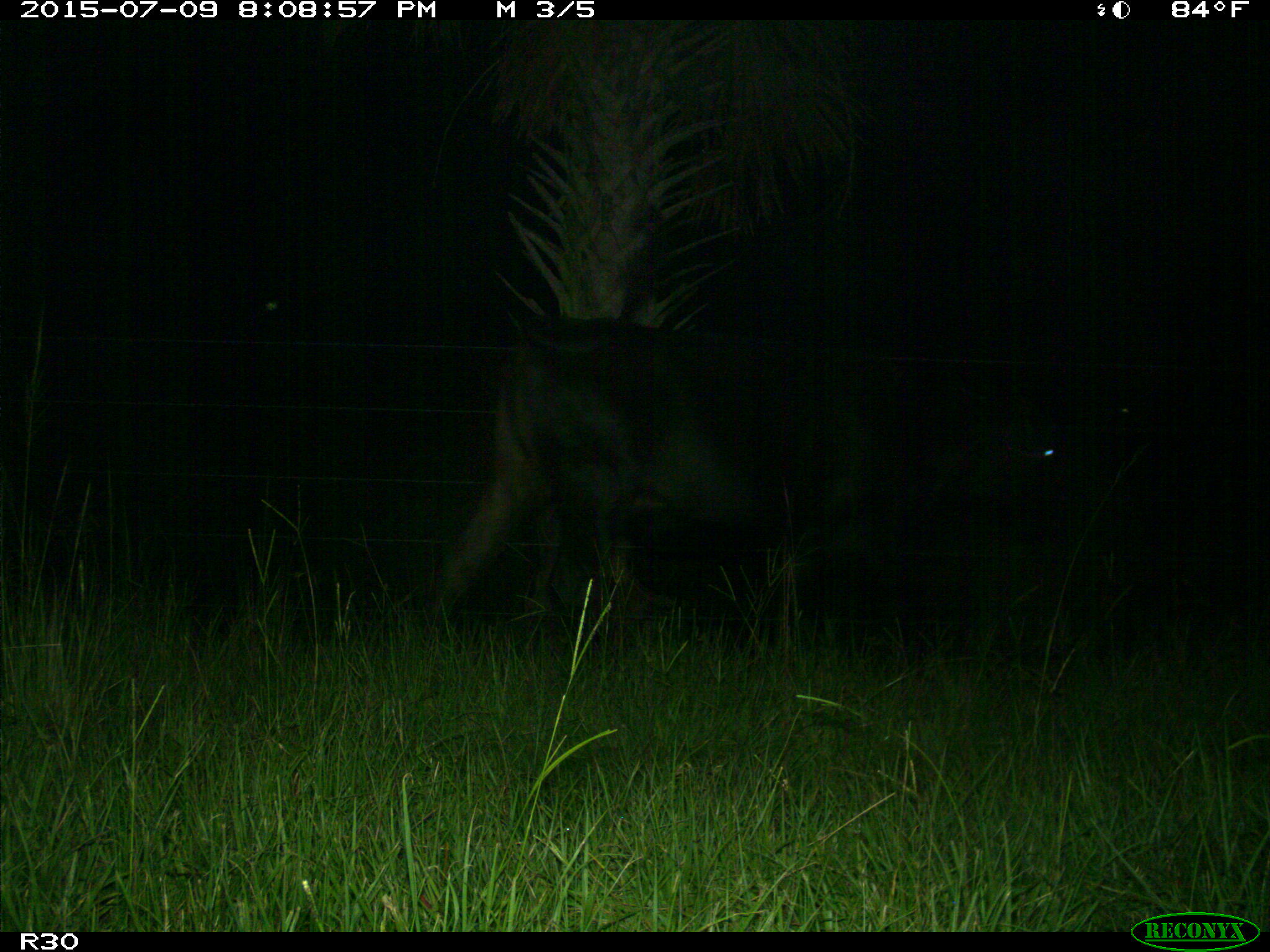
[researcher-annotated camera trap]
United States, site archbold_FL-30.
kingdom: Animalia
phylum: Chordata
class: Mammalia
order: Artiodactyla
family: Bovidae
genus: Bos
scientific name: Bos taurus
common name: domestic cow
Bos taurus (domestic cow).